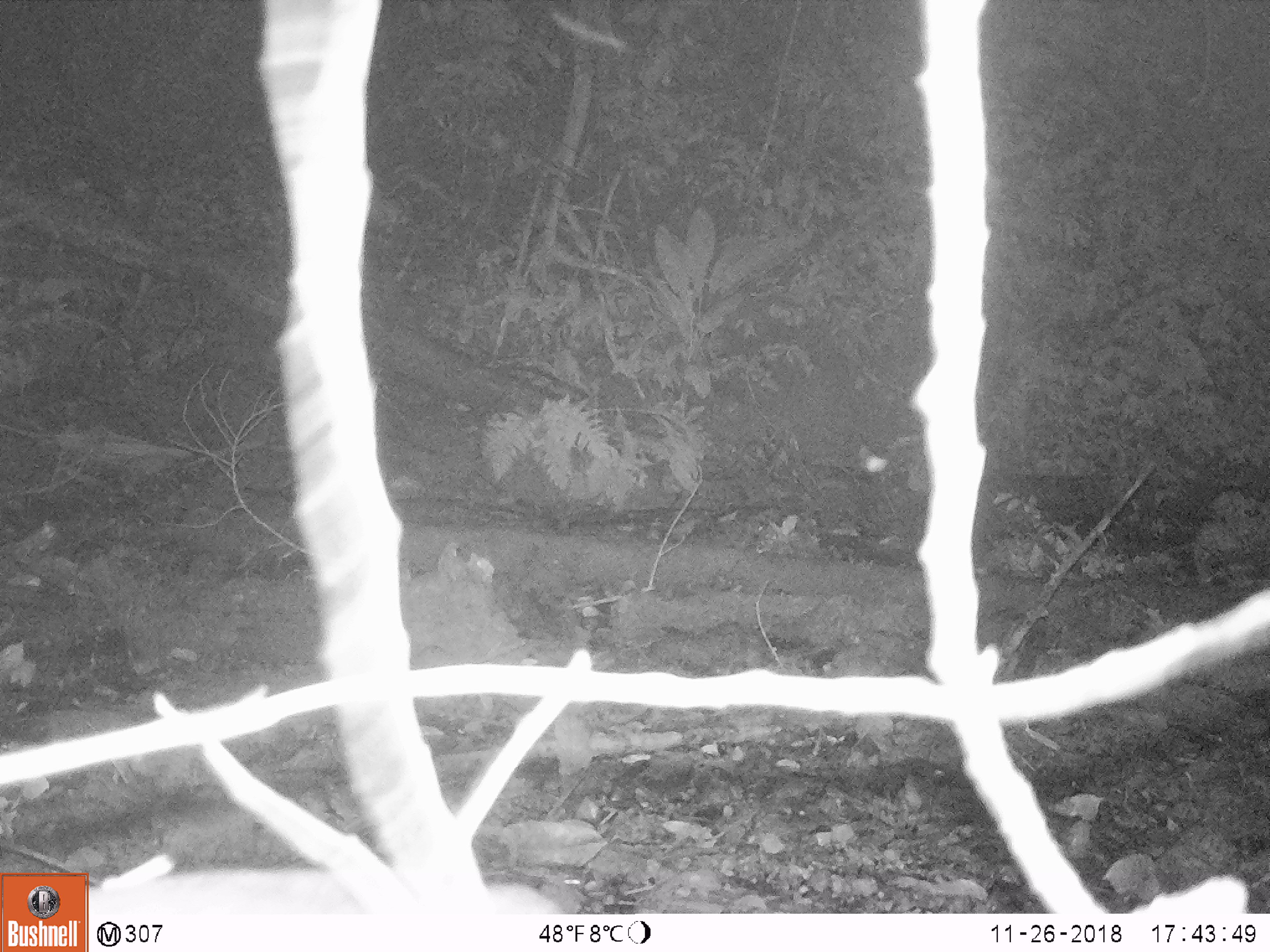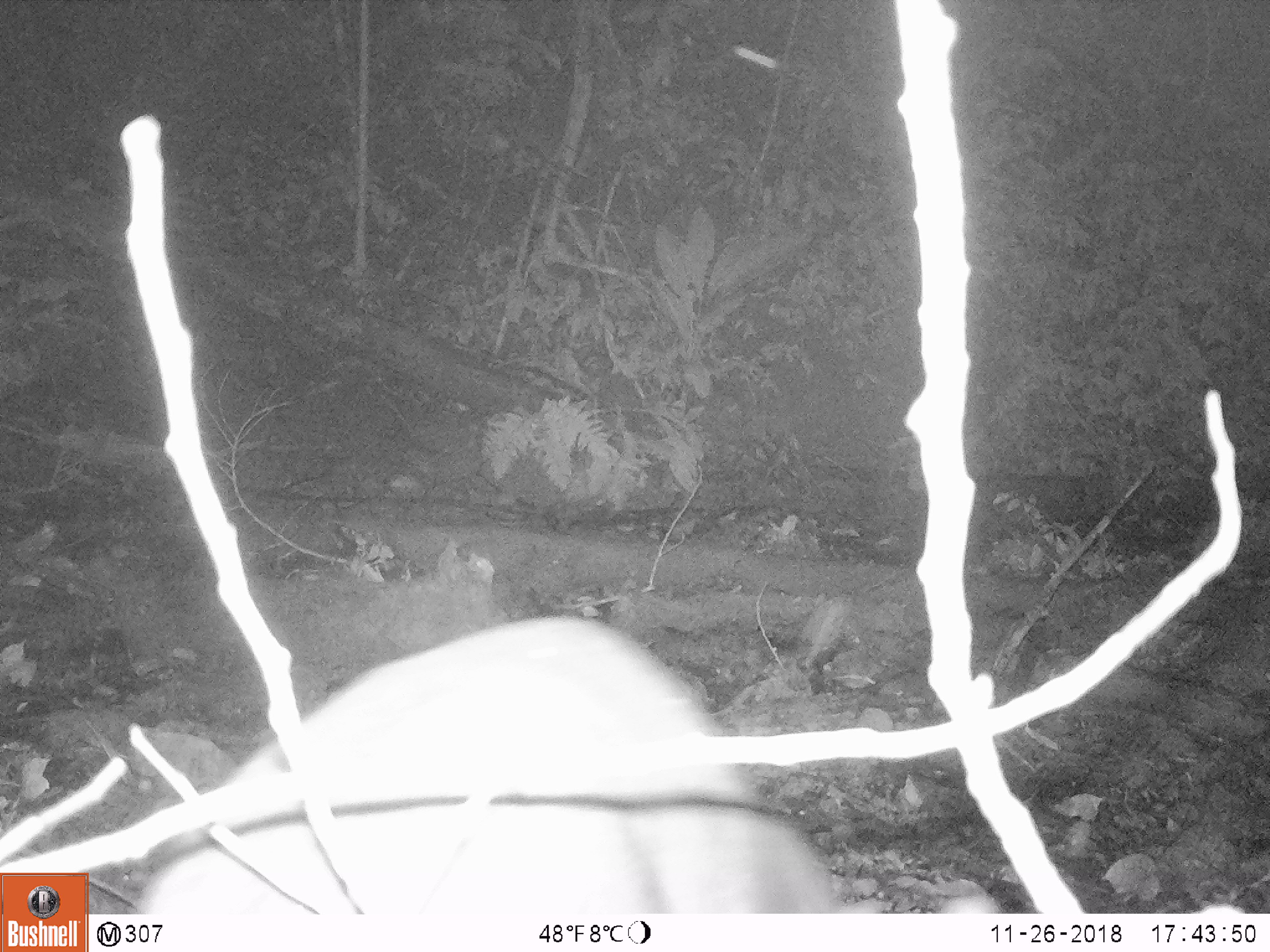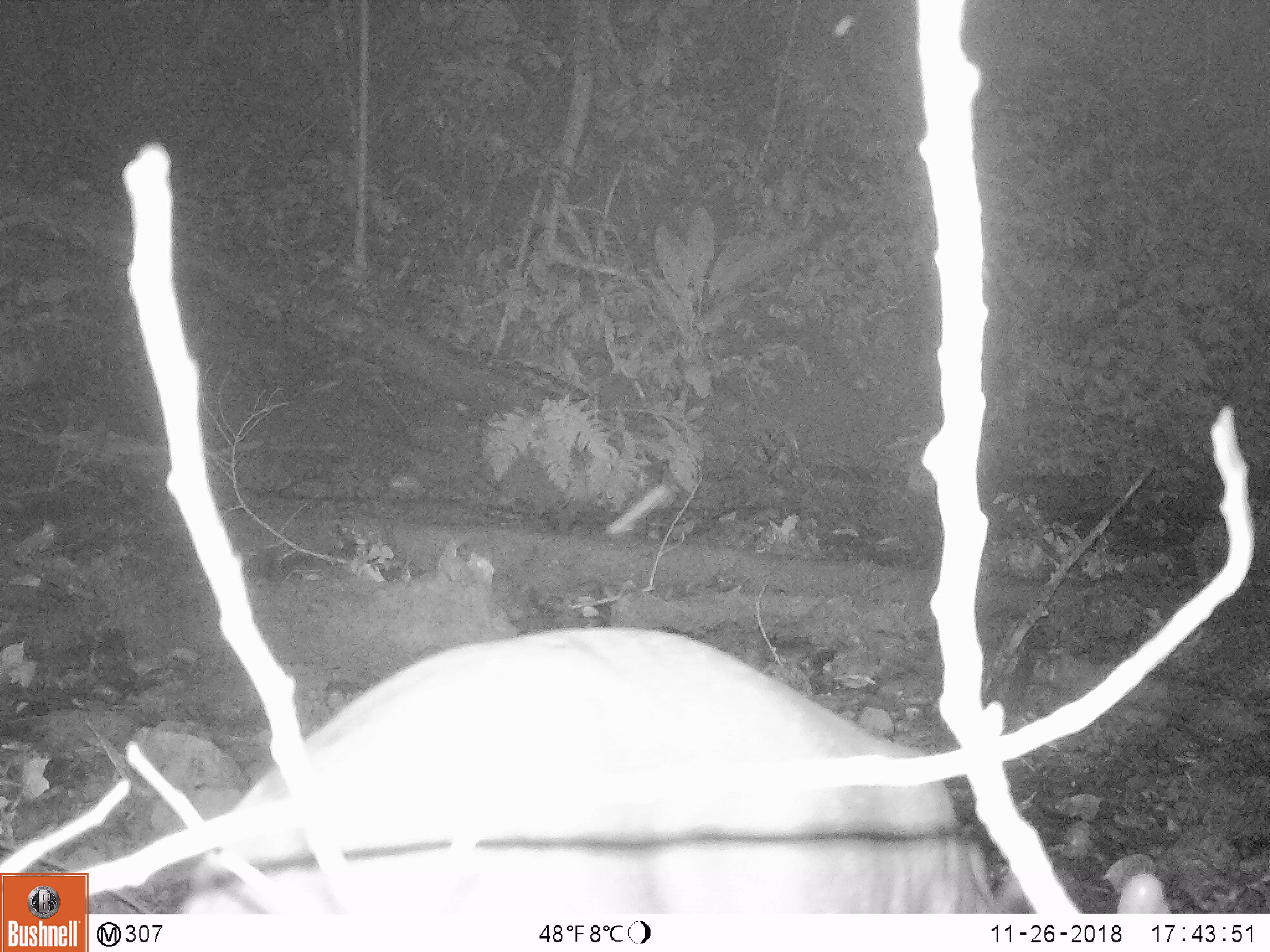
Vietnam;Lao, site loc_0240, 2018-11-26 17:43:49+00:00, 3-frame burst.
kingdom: Animalia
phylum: Chordata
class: Mammalia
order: Artiodactyla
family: Cervidae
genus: Muntiacus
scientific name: Muntiacus vuquangensis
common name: large-antlered muntjac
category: large antlered muntjac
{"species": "large antlered muntjac (large-antlered muntjac) (Muntiacus vuquangensis)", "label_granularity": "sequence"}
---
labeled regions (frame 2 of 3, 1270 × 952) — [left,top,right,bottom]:
large antlered muntjac: [136,610,839,951]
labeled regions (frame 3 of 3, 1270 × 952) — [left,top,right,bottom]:
large antlered muntjac: [173,619,1017,951]